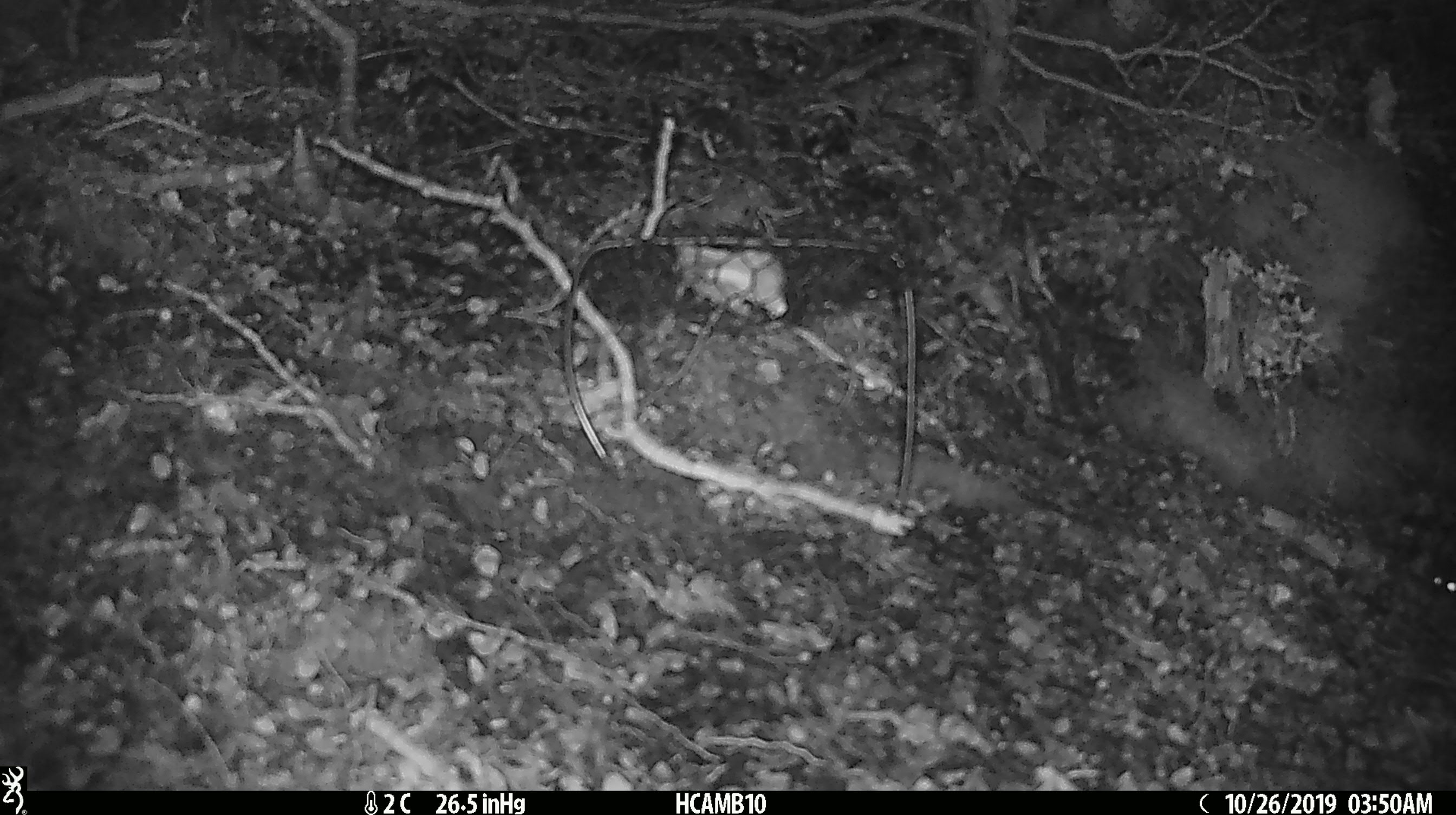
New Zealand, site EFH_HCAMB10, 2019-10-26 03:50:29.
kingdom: Animalia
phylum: Chordata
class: Mammalia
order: Rodentia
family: Muridae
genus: Mus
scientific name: Mus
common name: mouse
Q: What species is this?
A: Mouse (Mus).